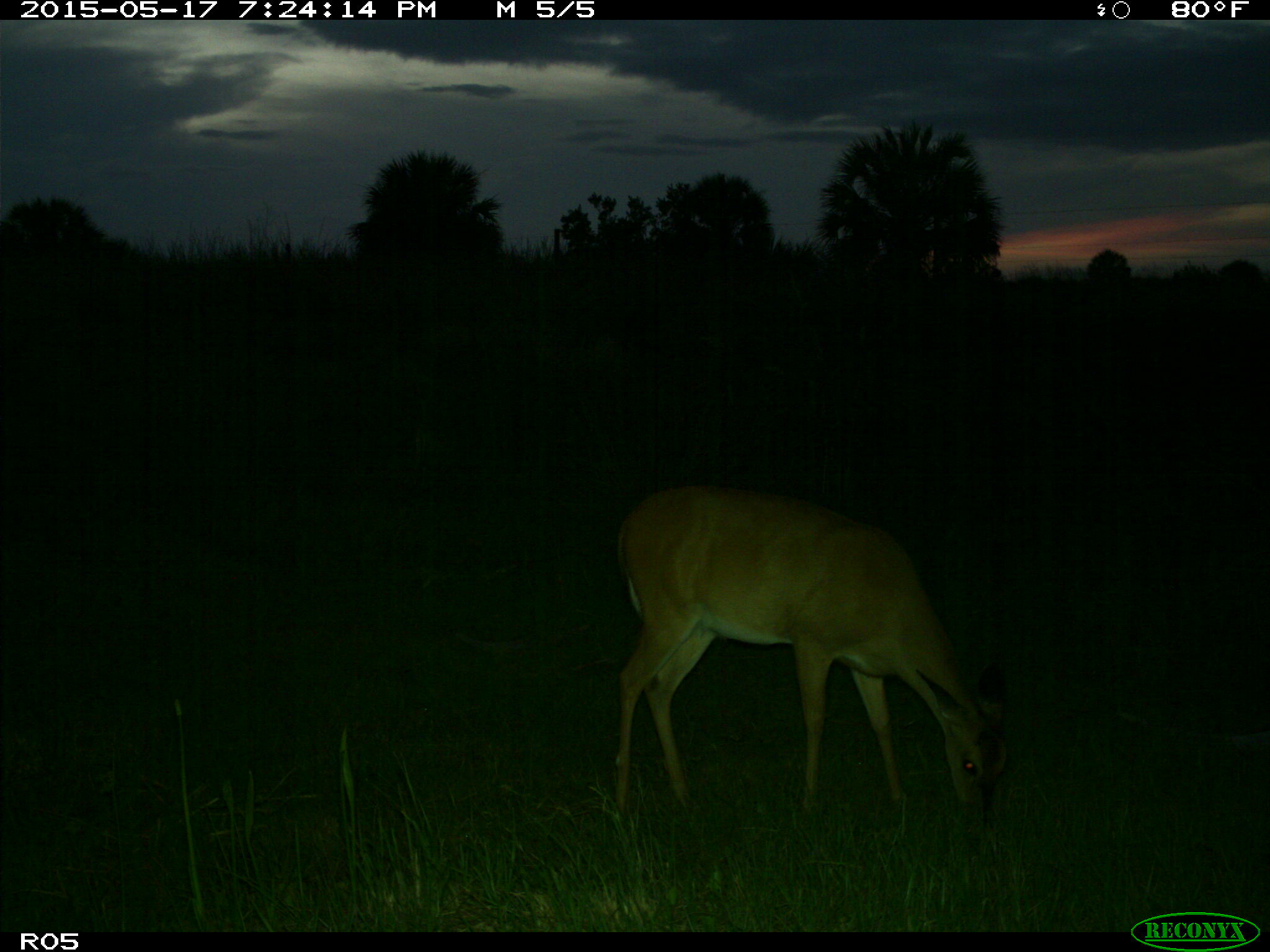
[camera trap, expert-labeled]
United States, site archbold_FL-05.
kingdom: Animalia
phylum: Chordata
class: Mammalia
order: Artiodactyla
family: Cervidae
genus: Odocoileus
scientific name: Odocoileus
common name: deer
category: unidentified deer